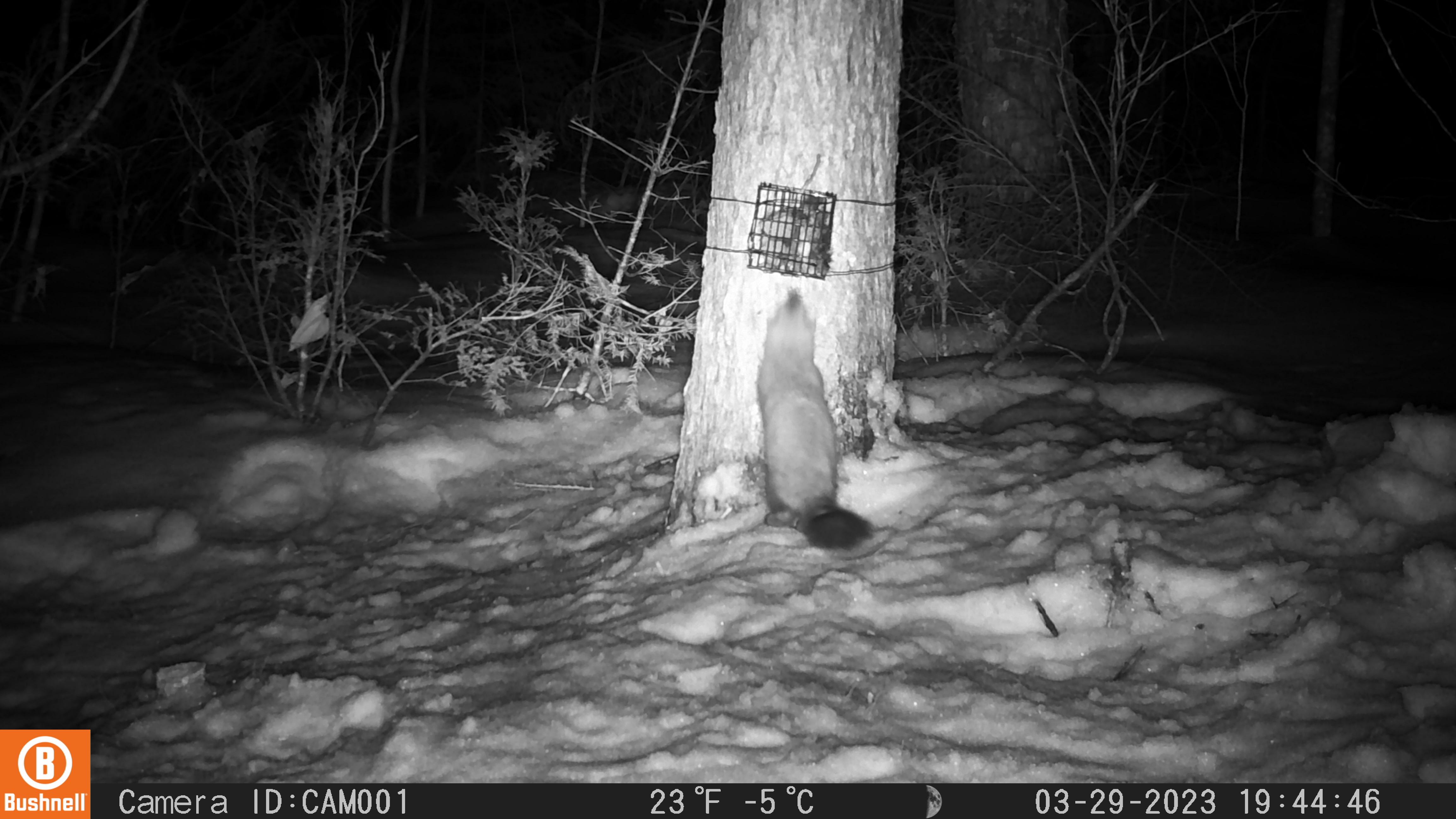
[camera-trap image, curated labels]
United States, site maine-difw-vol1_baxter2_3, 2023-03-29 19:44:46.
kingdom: Animalia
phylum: Chordata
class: Mammalia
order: Carnivora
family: Mustelidae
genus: Martes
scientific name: Martes americana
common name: american marten